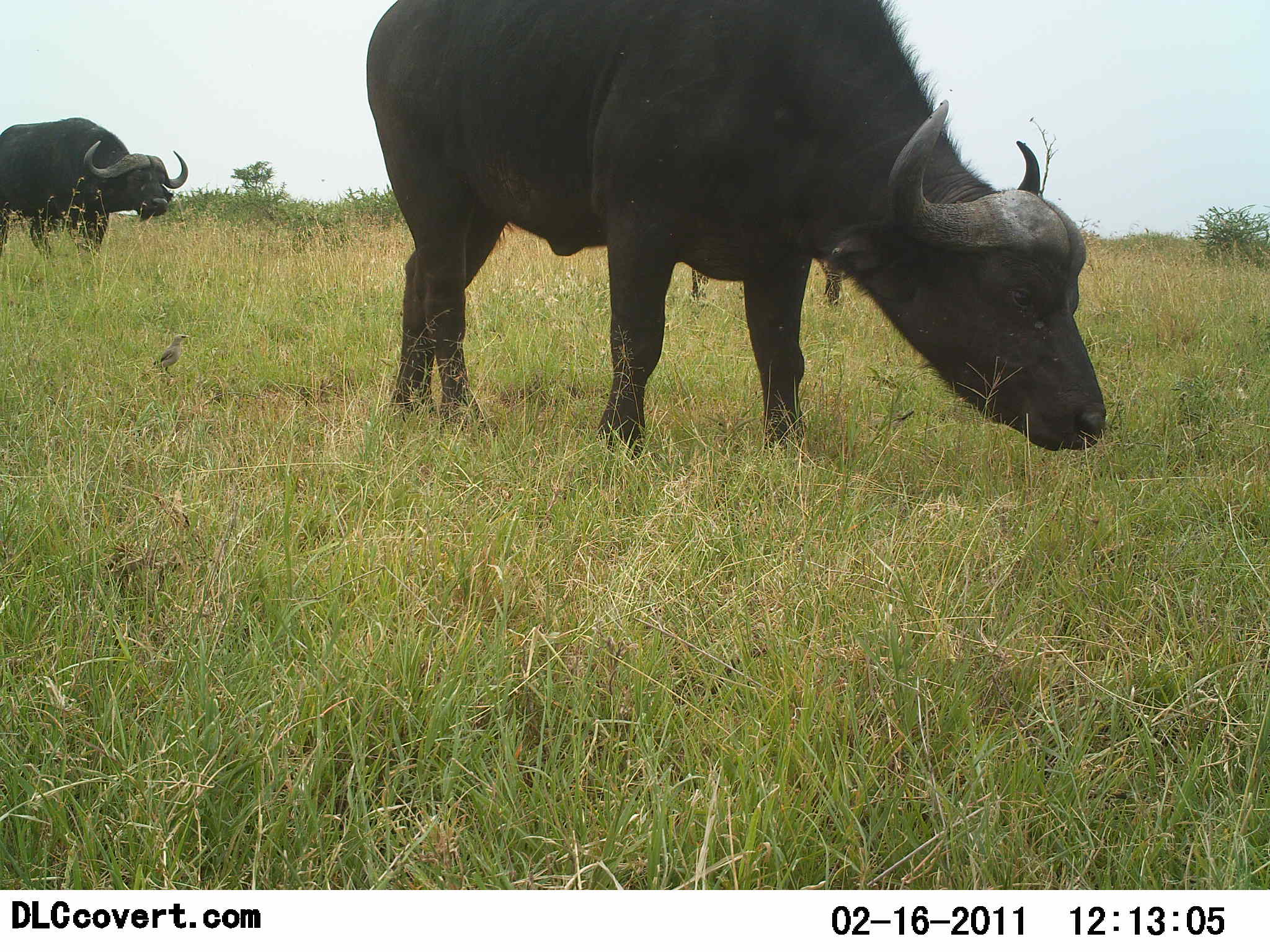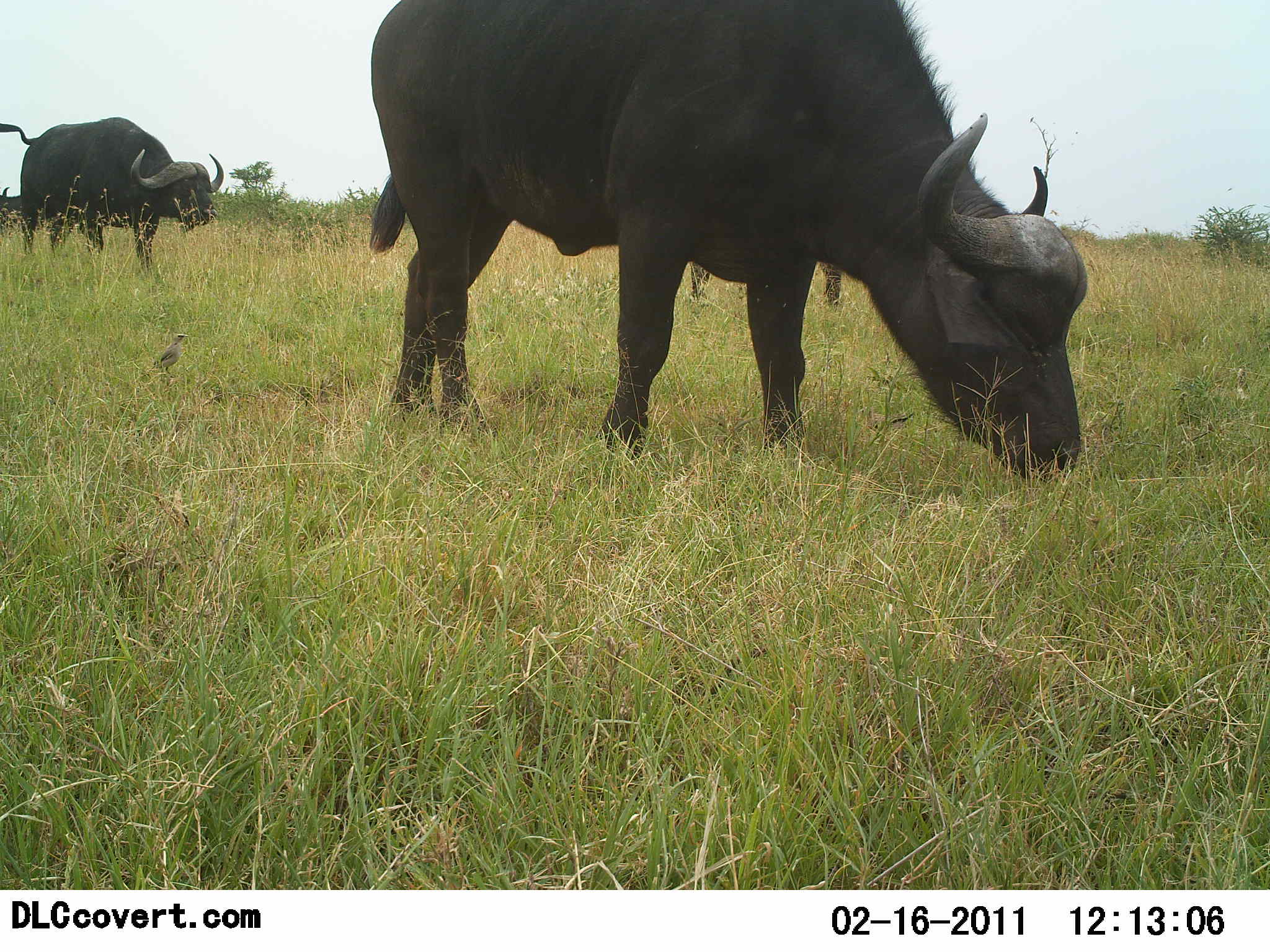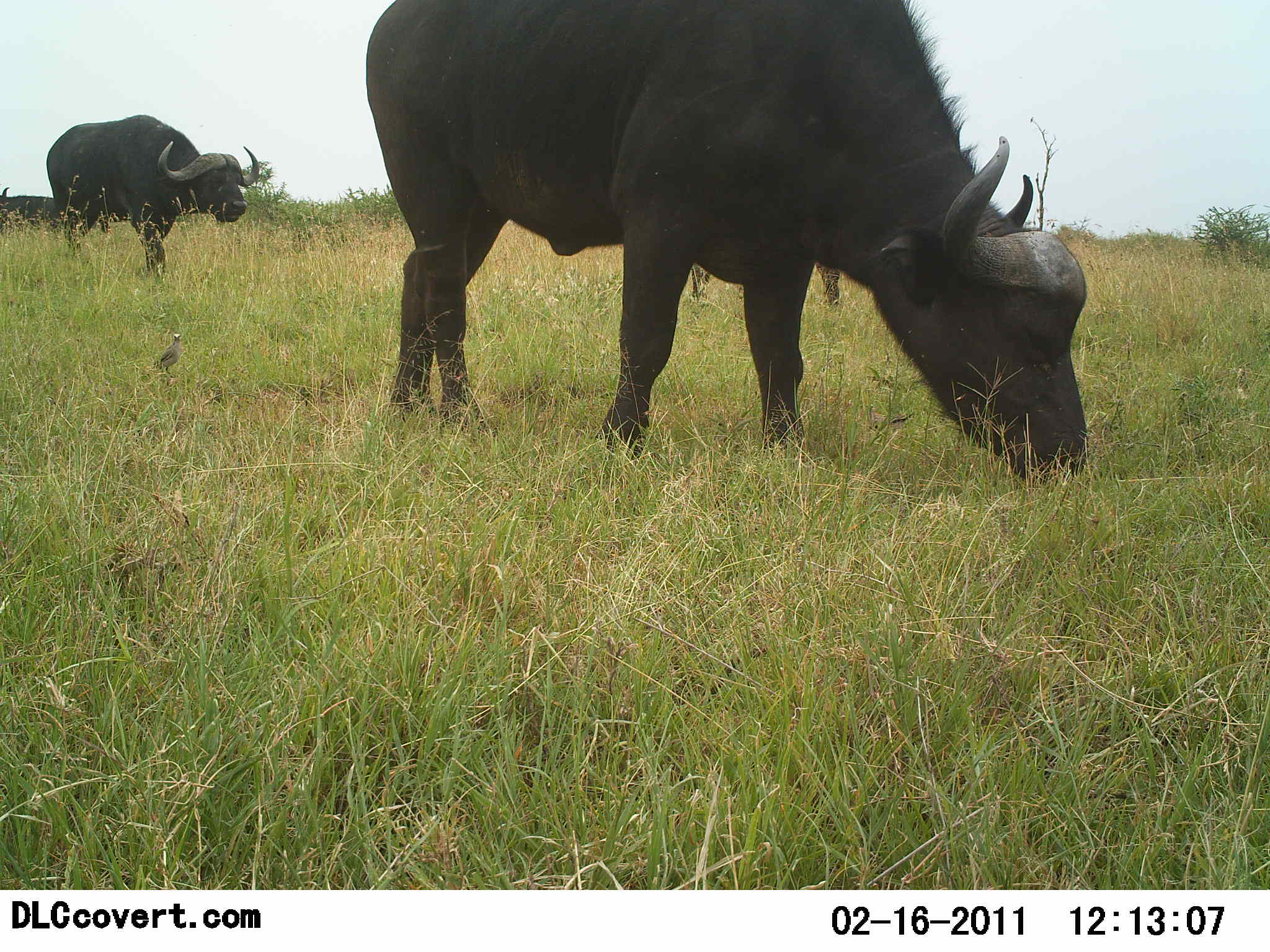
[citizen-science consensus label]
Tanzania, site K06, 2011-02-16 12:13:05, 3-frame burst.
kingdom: Animalia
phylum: Chordata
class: Mammalia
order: Artiodactyla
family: Bovidae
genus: Syncerus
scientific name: Syncerus caffer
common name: cape buffalo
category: buffalo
Buffalo (cape buffalo) (Syncerus caffer), count 2. Behavior (volunteer vote fractions): standing 17%, resting 0%, moving 58%, interacting 0%. Young present (vote fraction): 0%. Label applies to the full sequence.